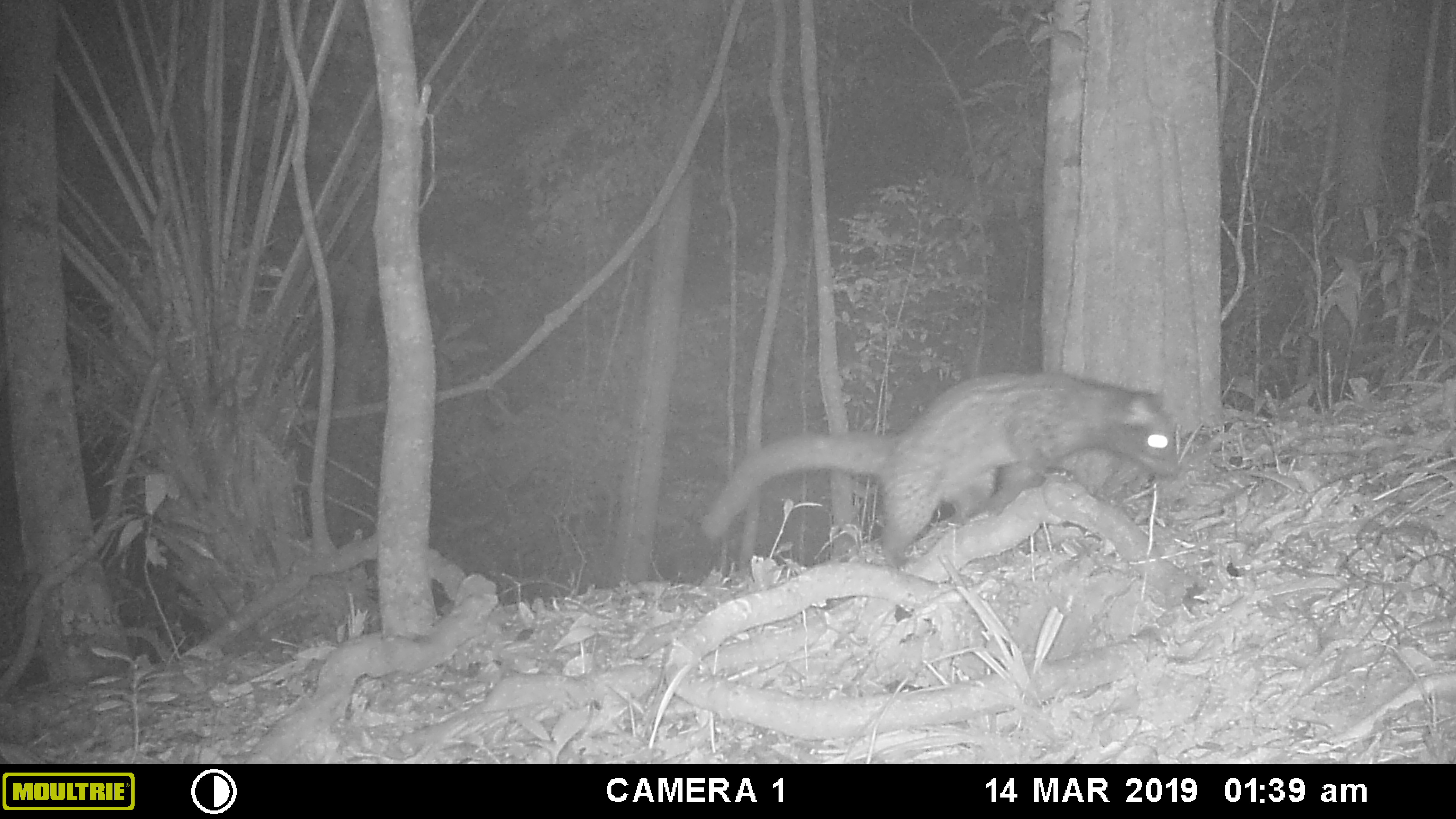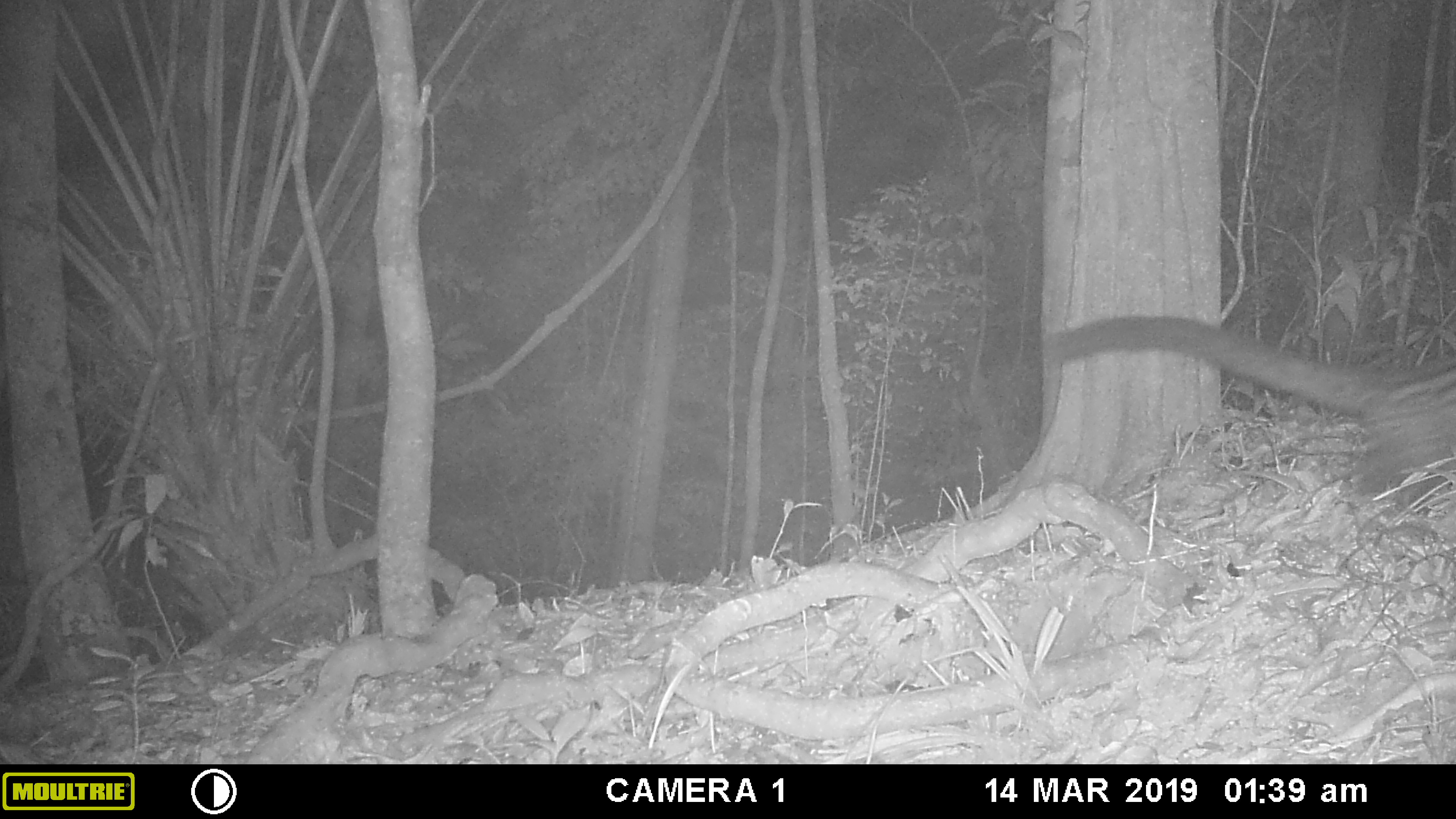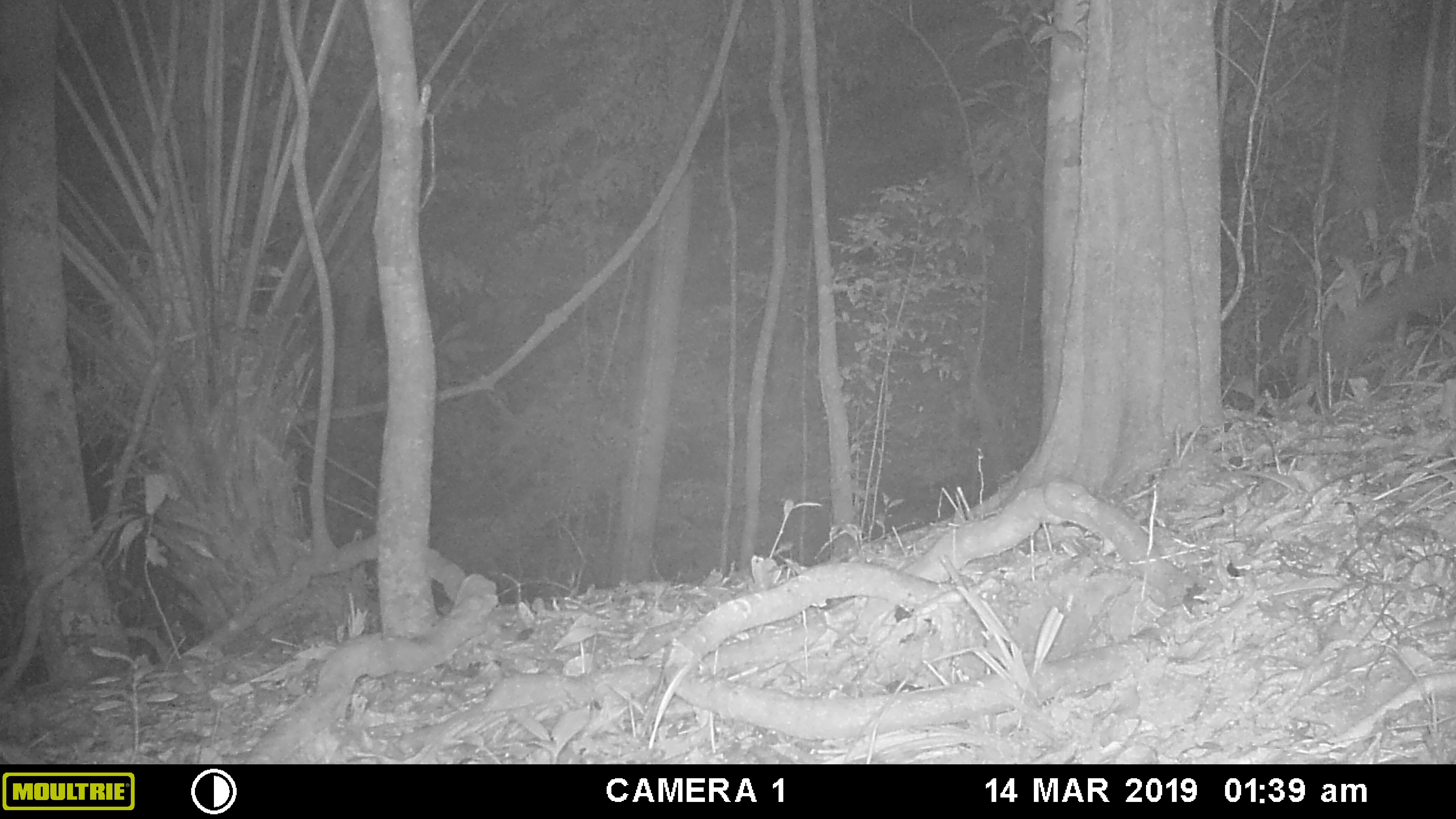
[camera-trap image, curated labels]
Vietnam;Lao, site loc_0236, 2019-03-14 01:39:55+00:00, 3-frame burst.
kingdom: Animalia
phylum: Chordata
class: Mammalia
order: Carnivora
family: Viverridae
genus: Paradoxurus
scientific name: Paradoxurus hermaphroditus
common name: common palm civet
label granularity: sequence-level